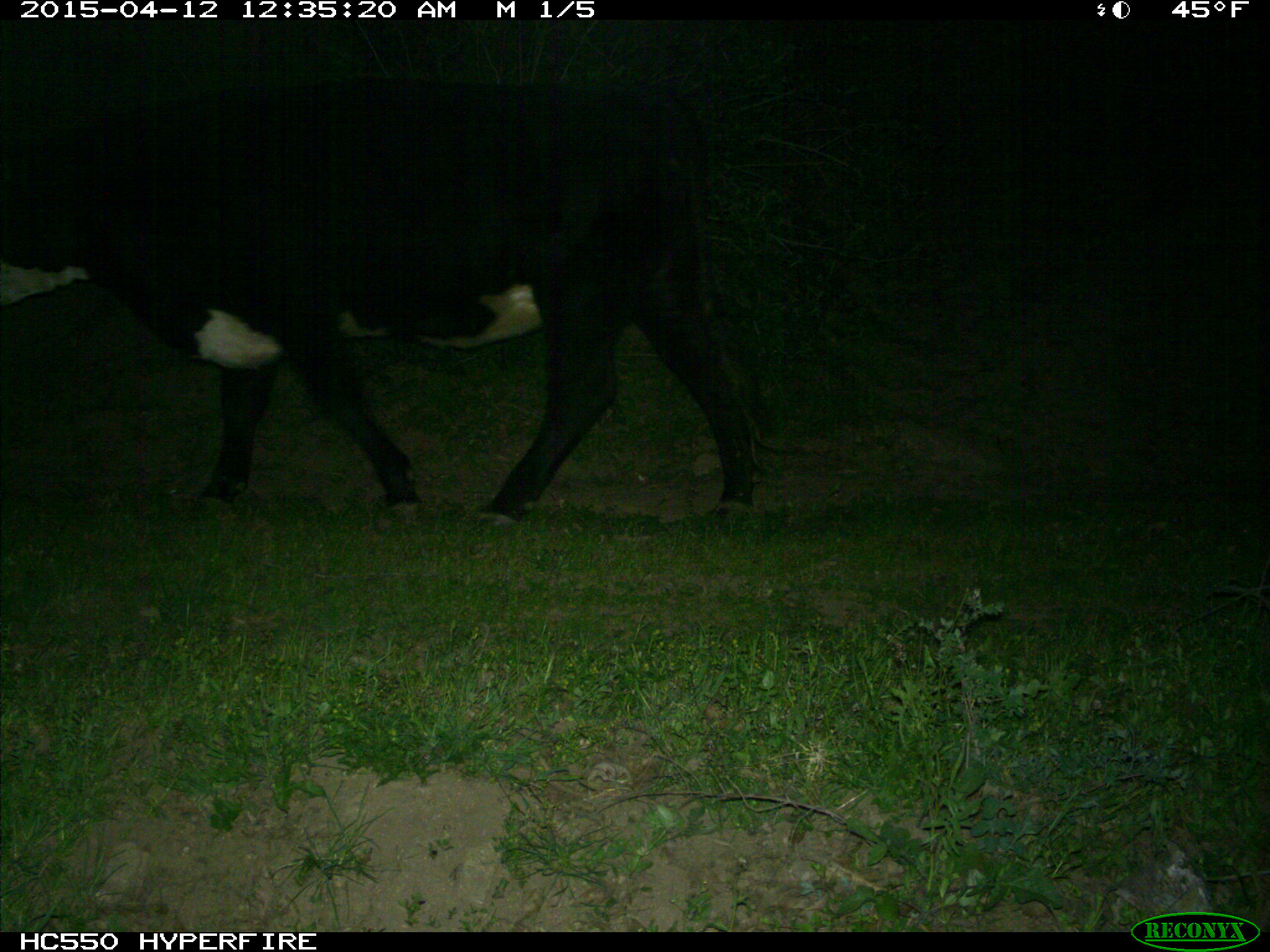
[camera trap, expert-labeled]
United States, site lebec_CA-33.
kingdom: Animalia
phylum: Chordata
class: Mammalia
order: Artiodactyla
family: Bovidae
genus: Bos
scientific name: Bos taurus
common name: domestic cow